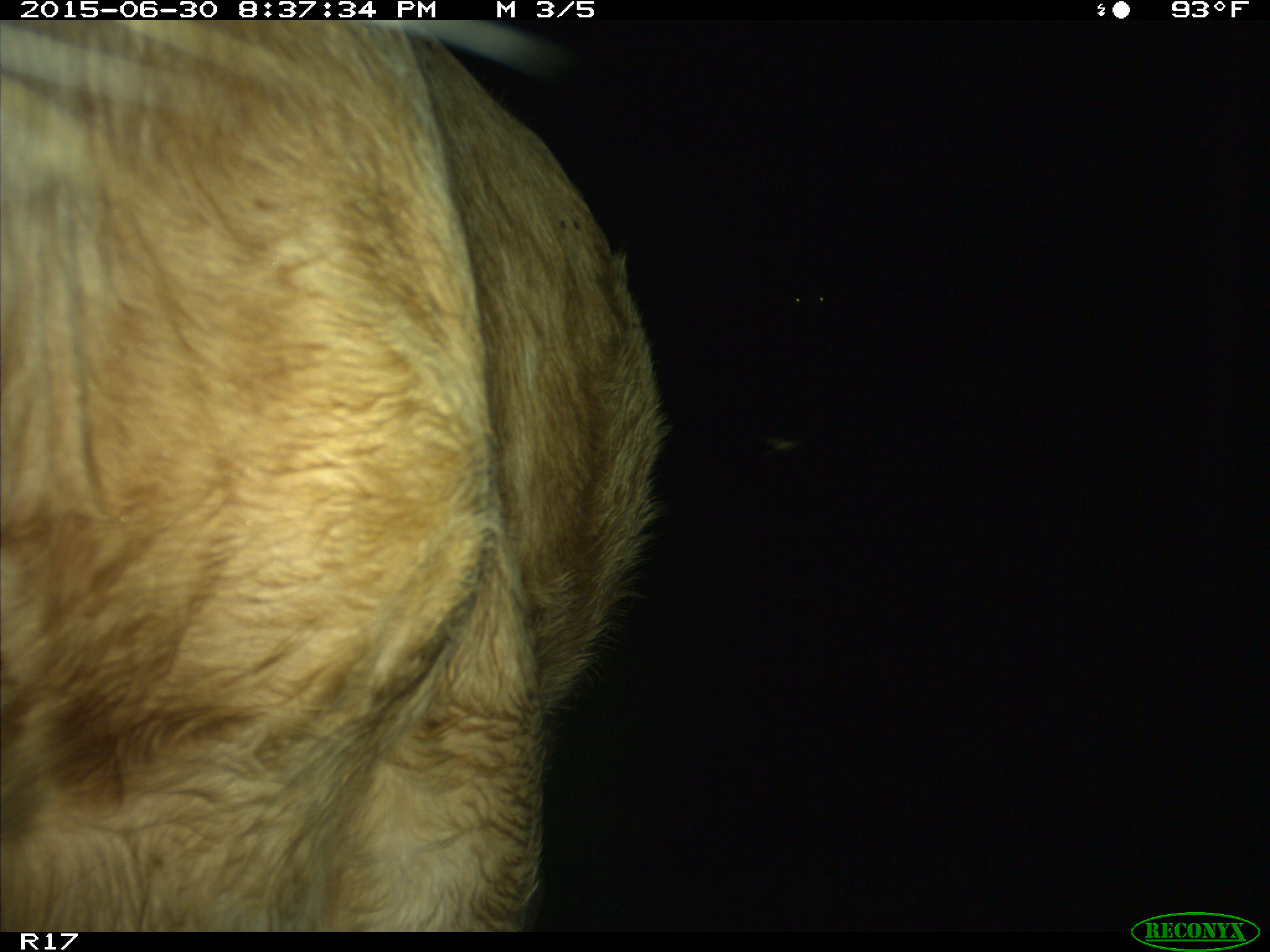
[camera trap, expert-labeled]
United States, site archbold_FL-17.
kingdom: Animalia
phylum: Chordata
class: Mammalia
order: Artiodactyla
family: Bovidae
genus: Bos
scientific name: Bos taurus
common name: domestic cow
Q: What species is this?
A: Bos taurus (domestic cow).